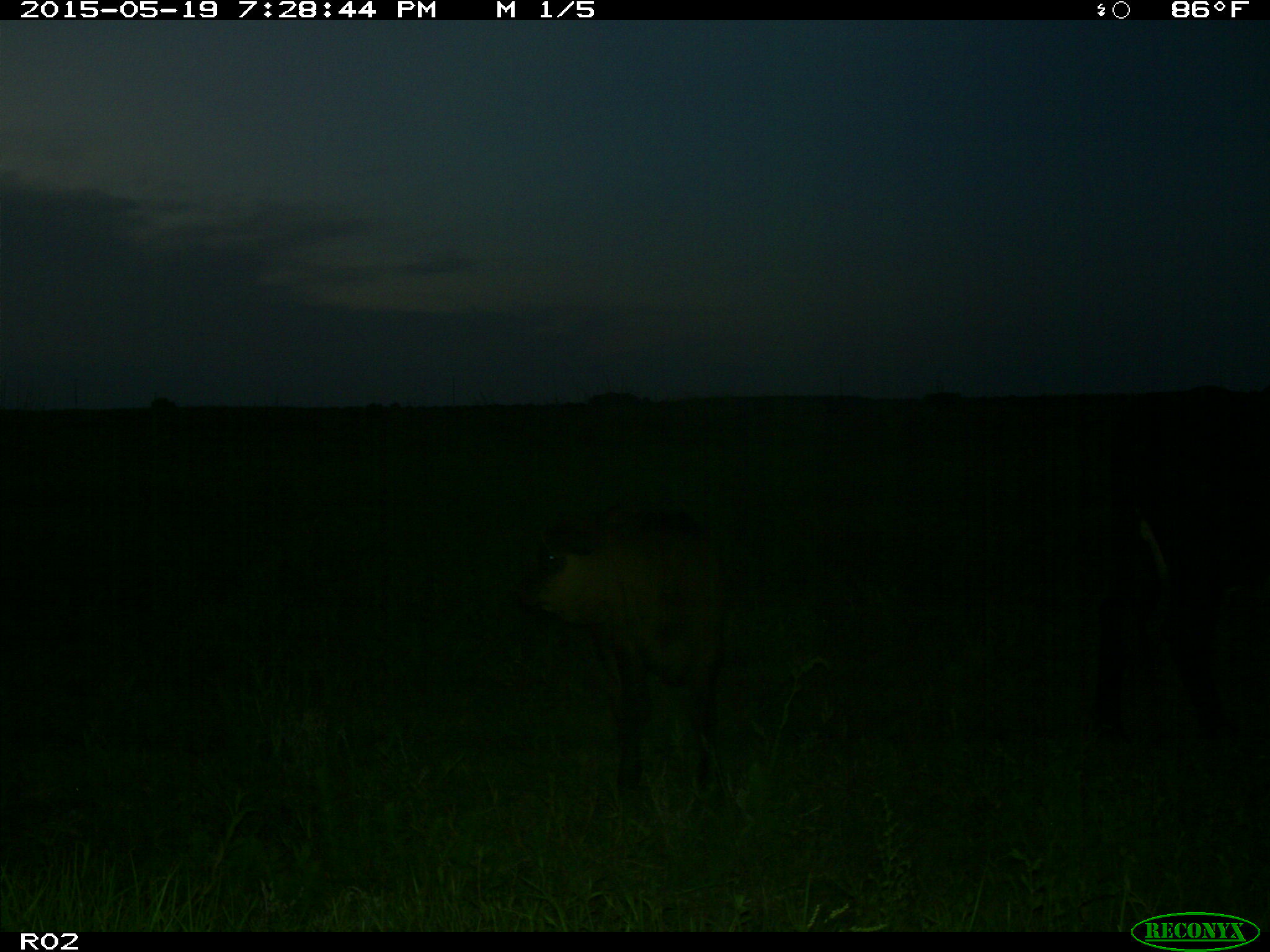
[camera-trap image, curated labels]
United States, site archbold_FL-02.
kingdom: Animalia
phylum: Chordata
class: Mammalia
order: Artiodactyla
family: Bovidae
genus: Bos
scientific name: Bos taurus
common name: domestic cow